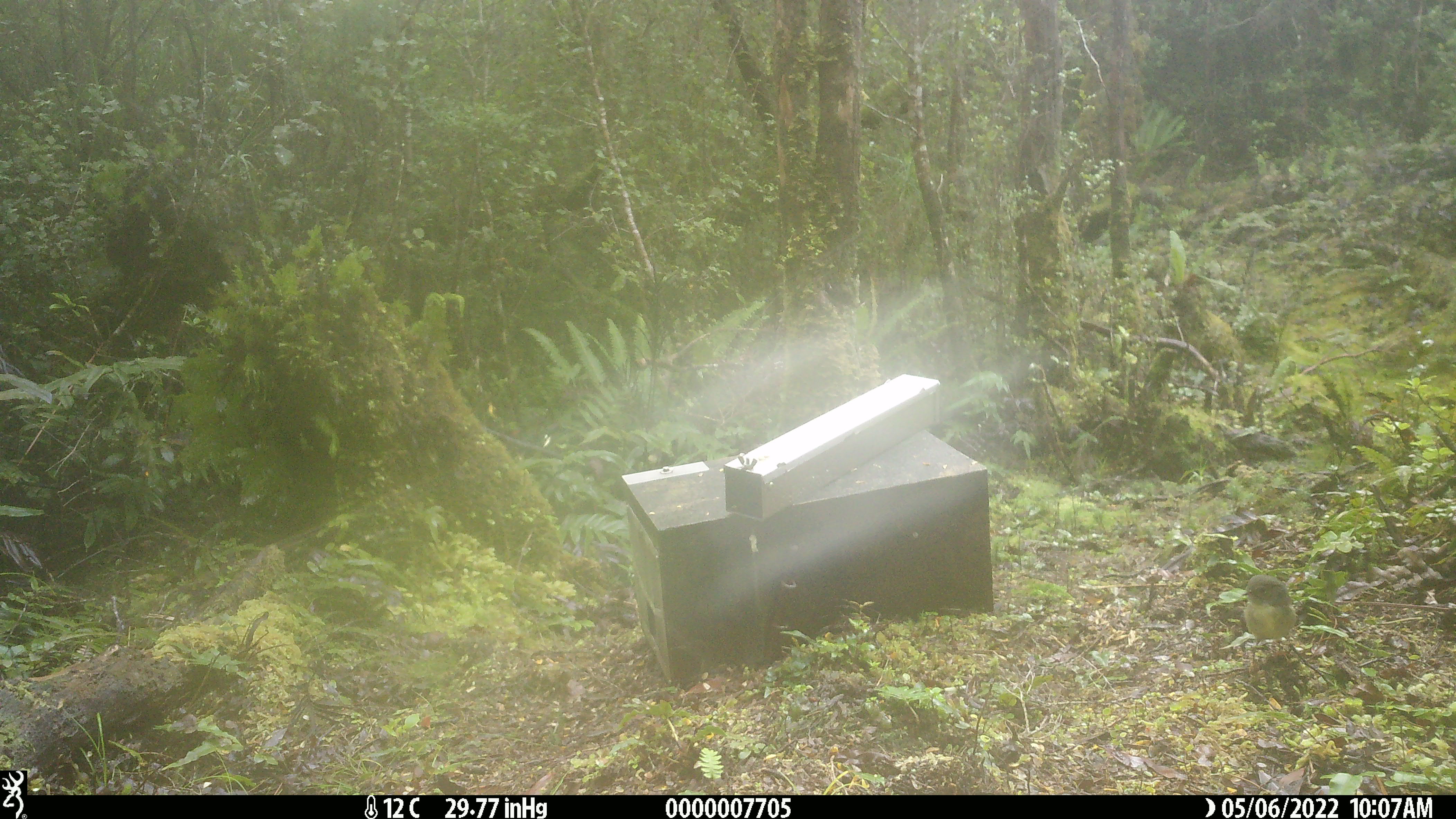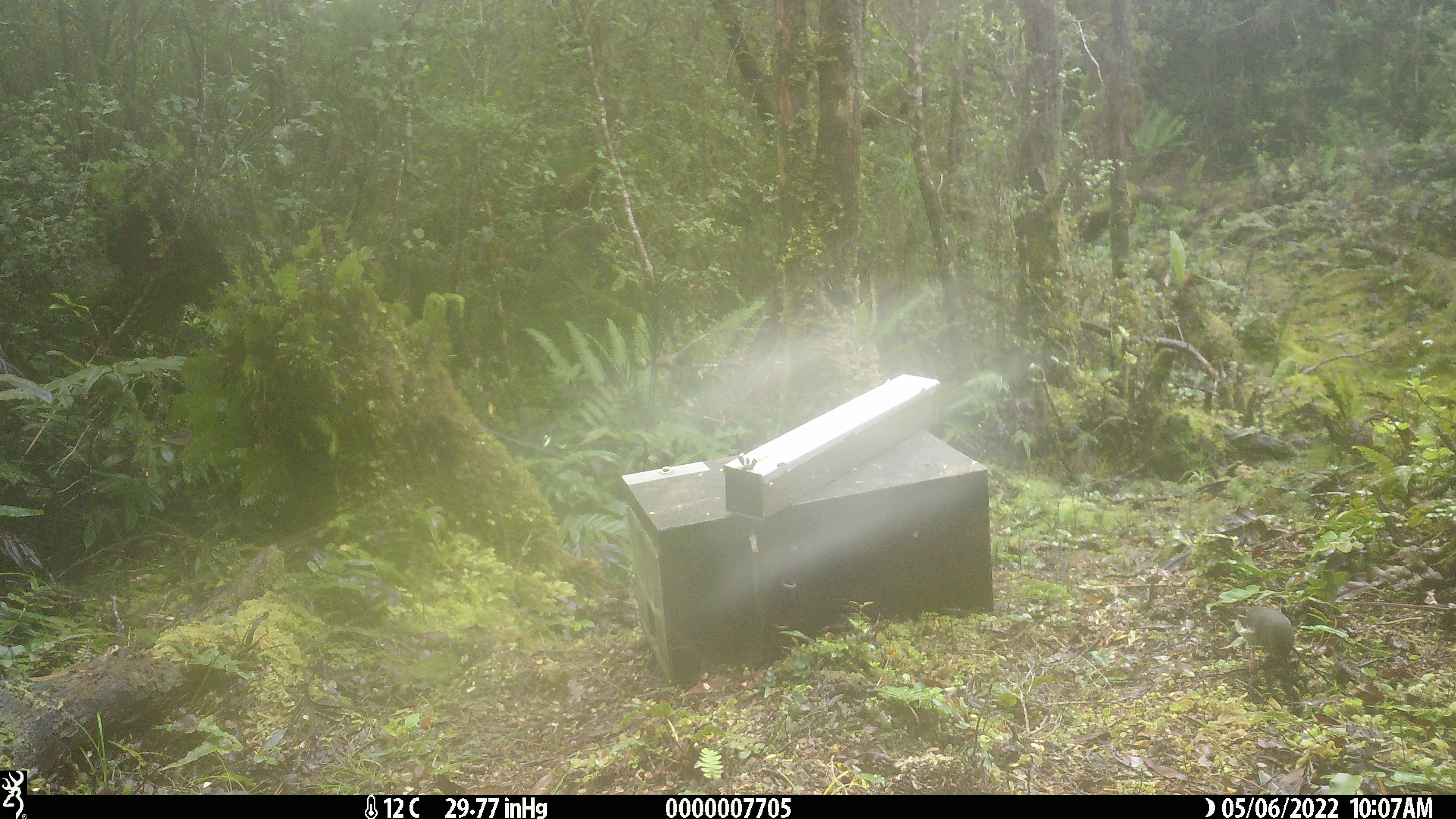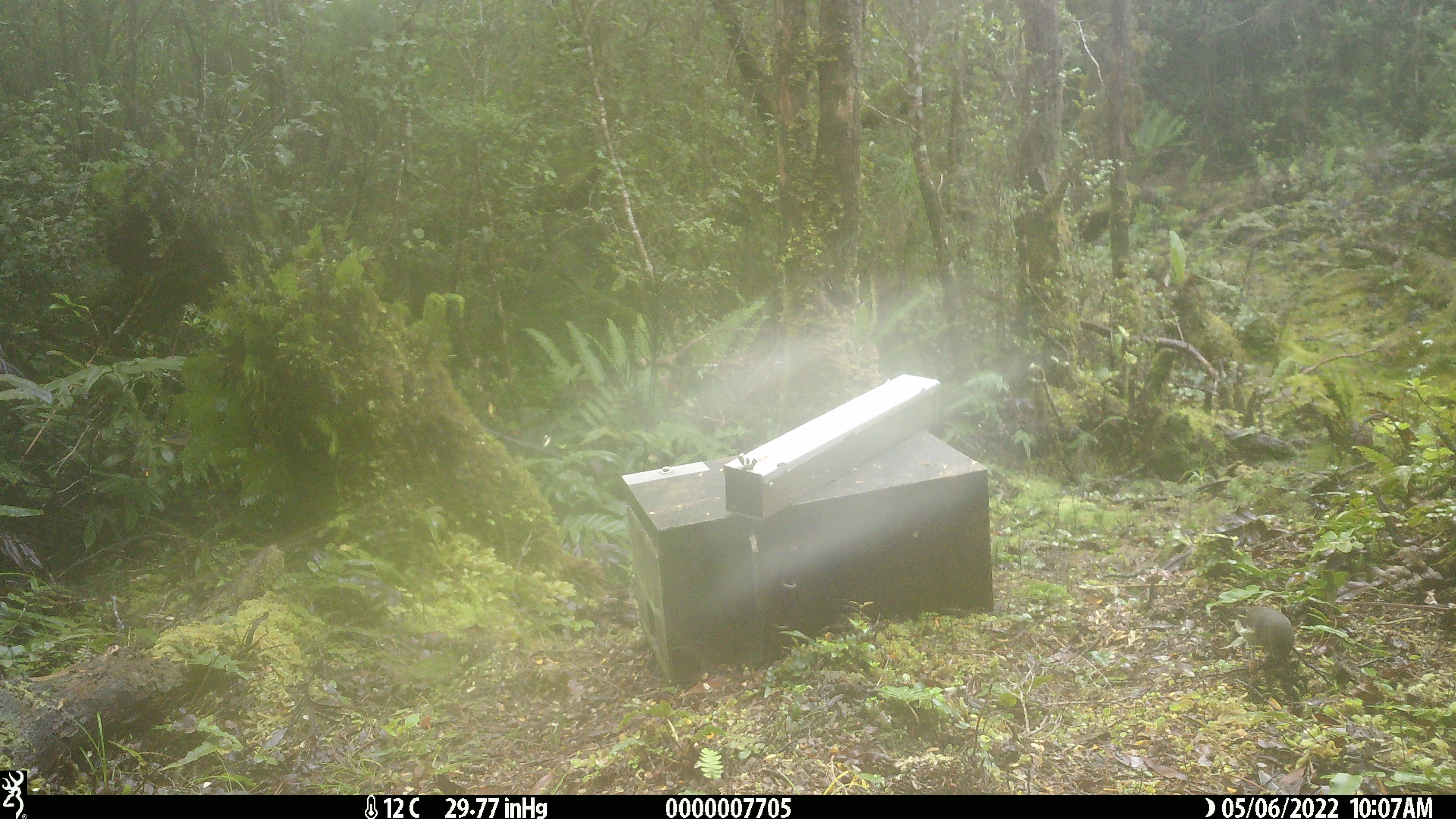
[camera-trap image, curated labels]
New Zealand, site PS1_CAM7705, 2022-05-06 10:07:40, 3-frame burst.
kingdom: Animalia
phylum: Chordata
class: Aves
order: Passeriformes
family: Petroicidae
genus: Petroica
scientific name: Petroica australis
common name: new zealand robin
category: robin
Robin (new zealand robin) (Petroica australis).